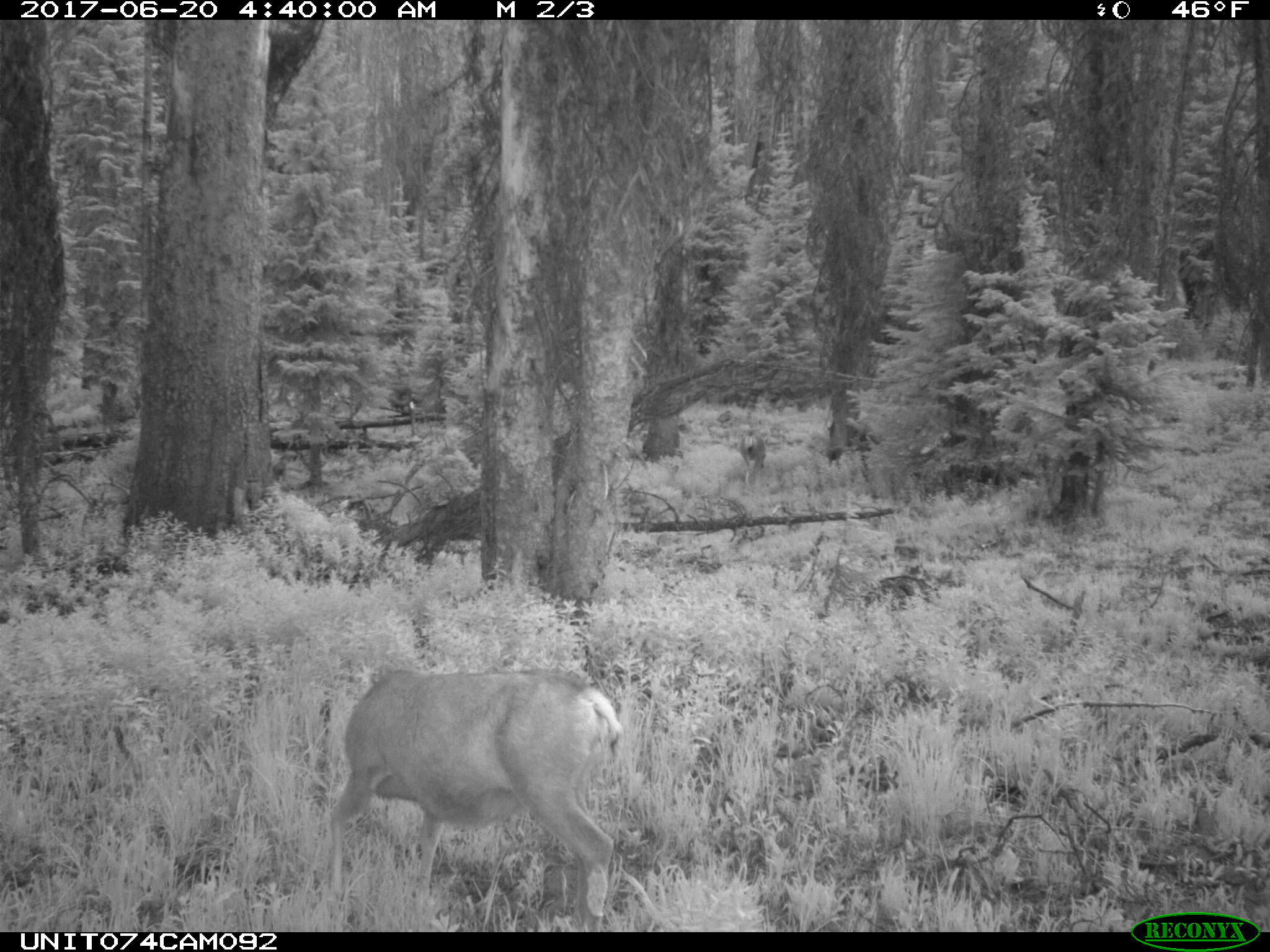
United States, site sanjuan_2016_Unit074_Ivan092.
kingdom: Animalia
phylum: Chordata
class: Mammalia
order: Artiodactyla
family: Cervidae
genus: Odocoileus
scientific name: Odocoileus hemionus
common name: mule deer